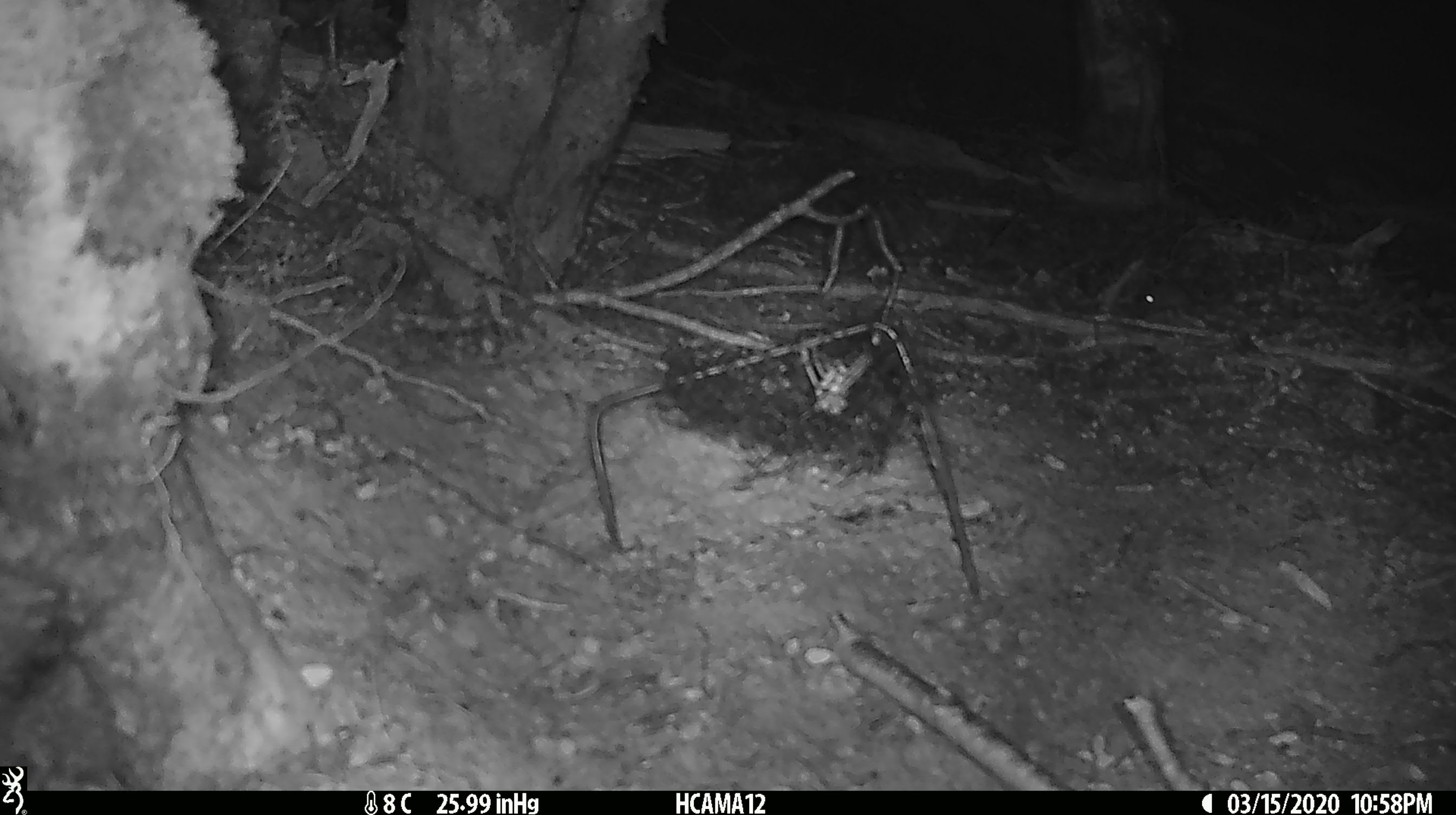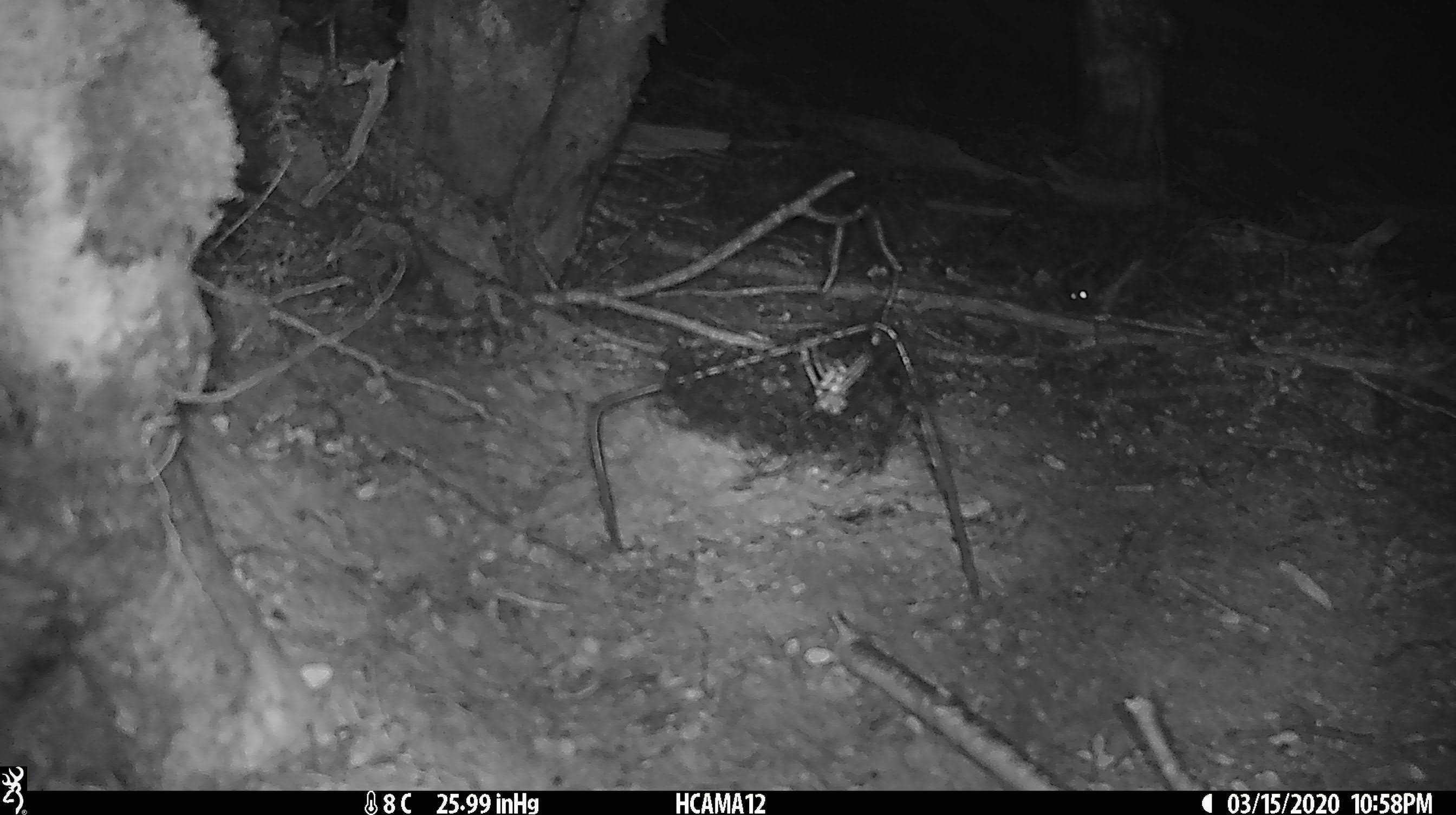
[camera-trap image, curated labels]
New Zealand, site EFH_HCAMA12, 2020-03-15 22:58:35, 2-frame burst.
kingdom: Animalia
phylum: Chordata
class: Mammalia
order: Rodentia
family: Muridae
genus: Mus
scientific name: Mus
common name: mouse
Mouse (Mus).